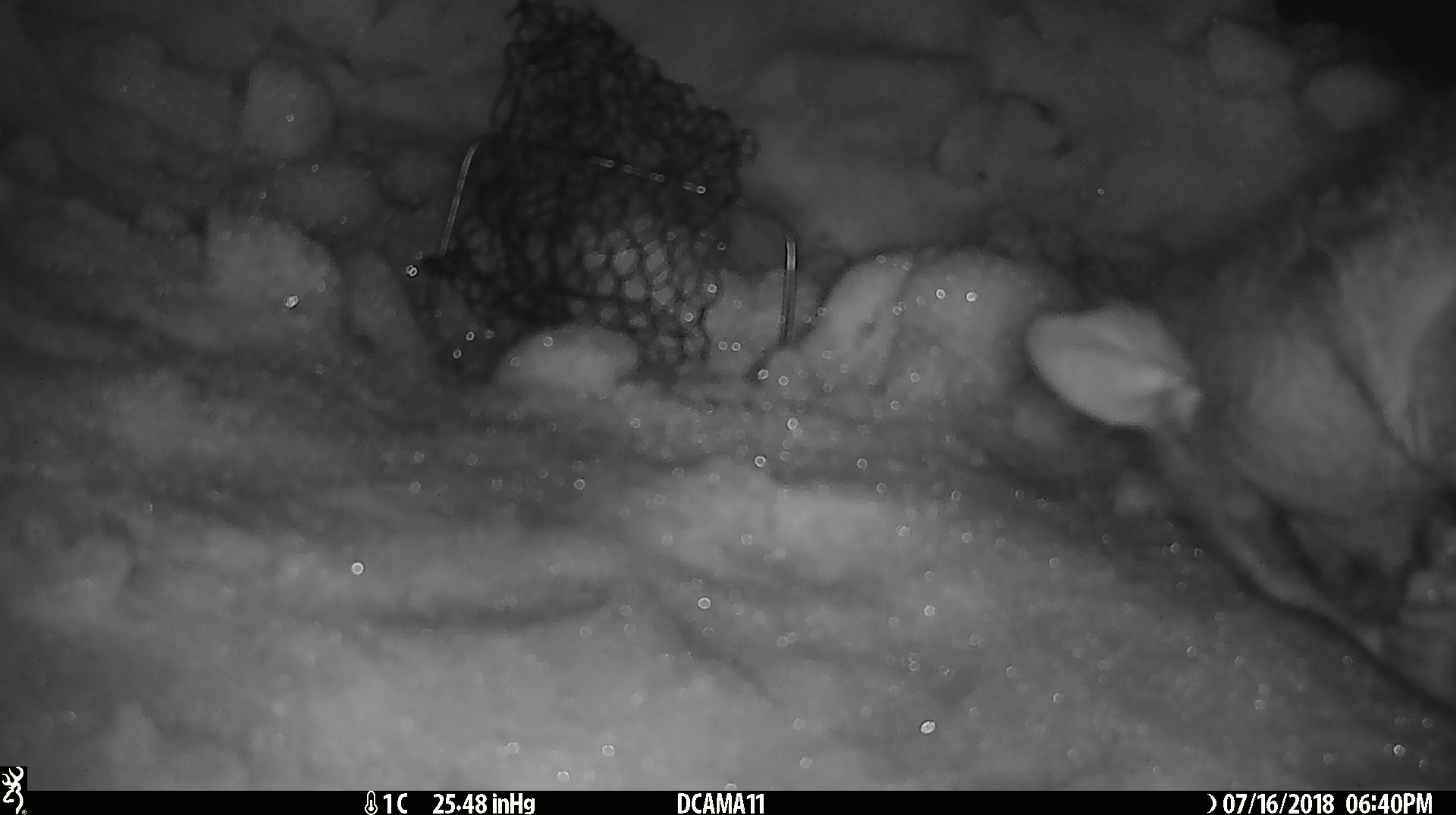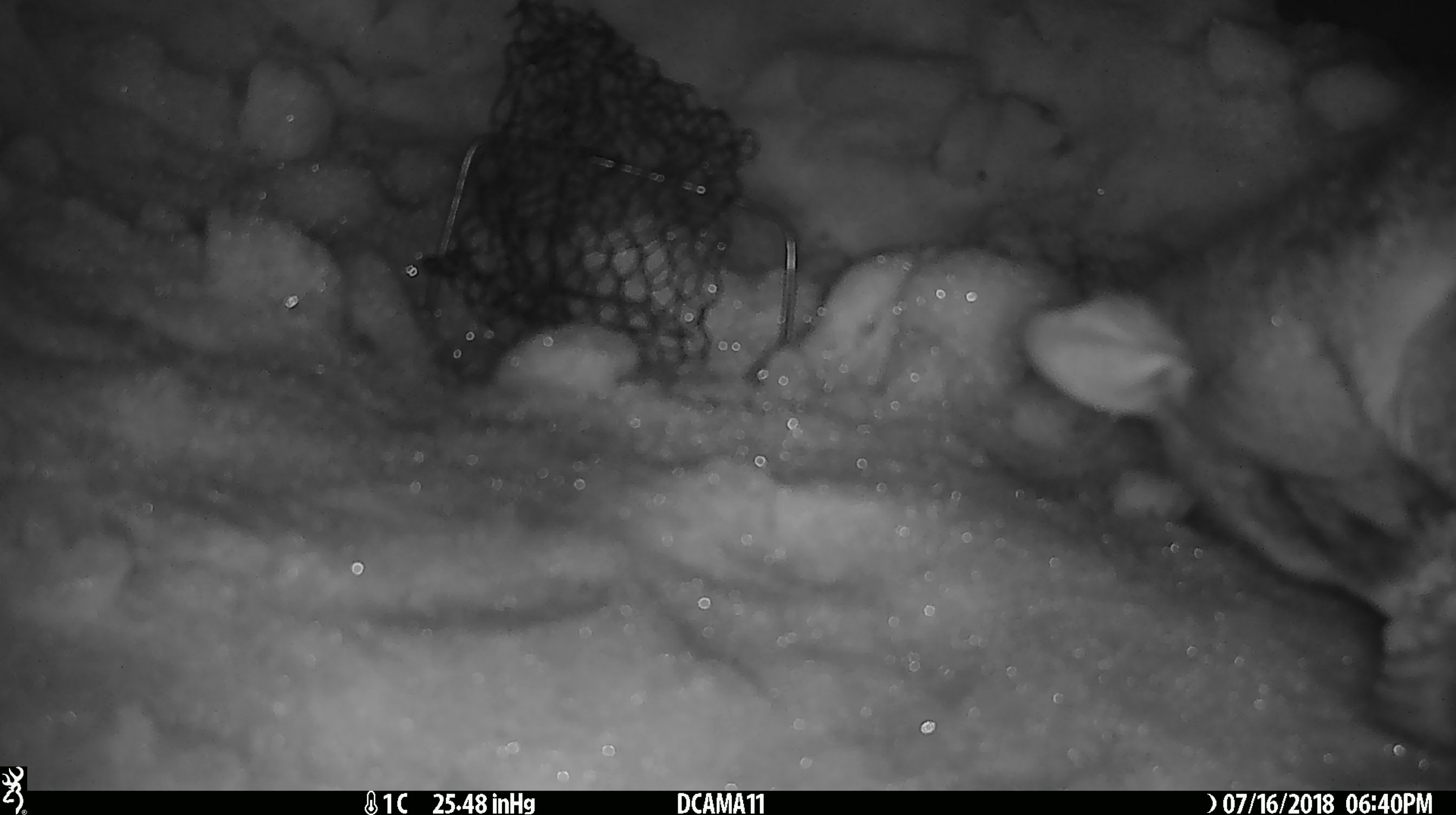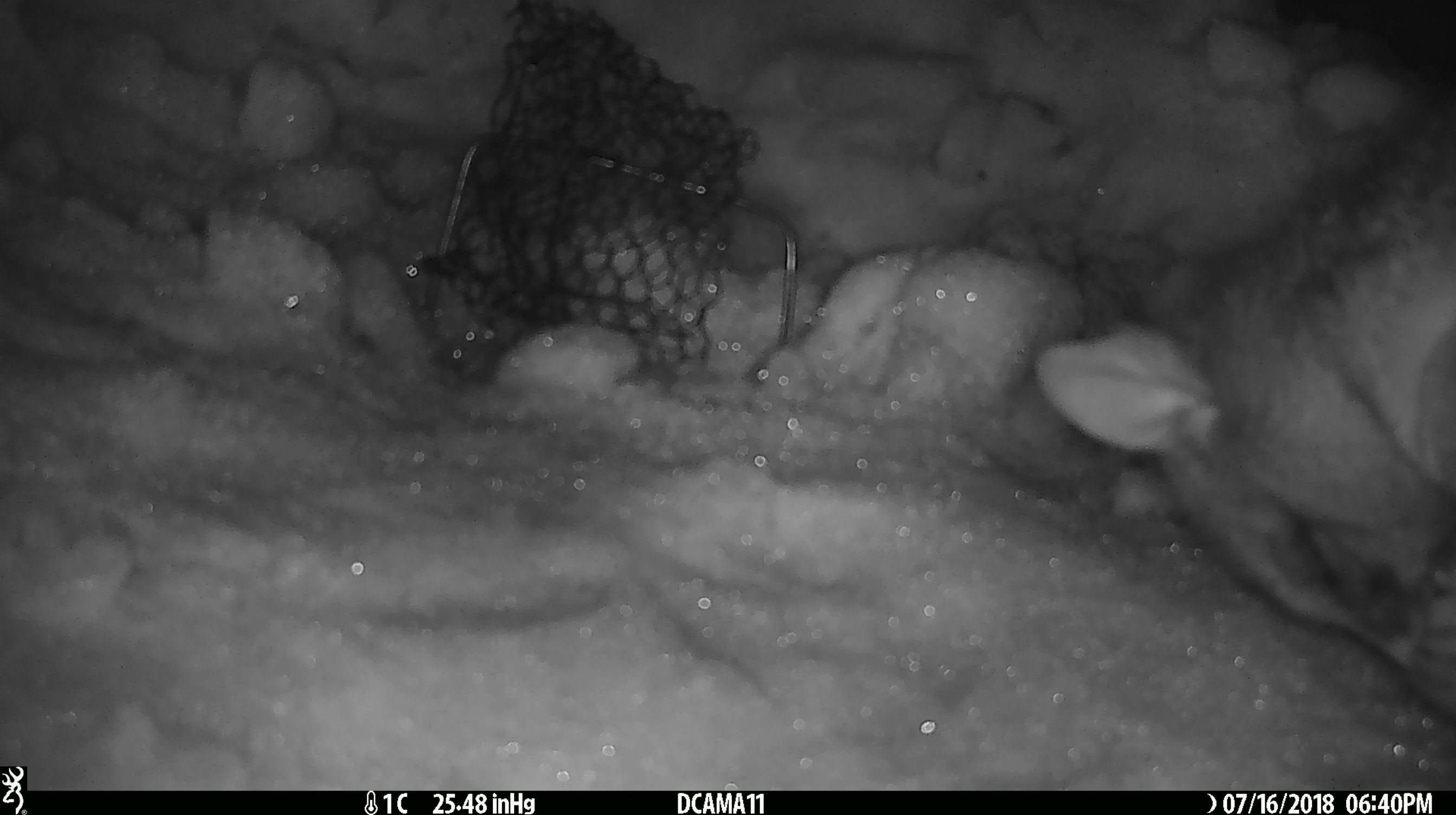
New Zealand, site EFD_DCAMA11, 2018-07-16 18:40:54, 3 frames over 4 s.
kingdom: Animalia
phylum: Chordata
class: Mammalia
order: Diprotodontia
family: Phalangeridae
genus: Trichosurus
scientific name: Trichosurus vulpecula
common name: common brushtail possum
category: possum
Possum (common brushtail possum) (Trichosurus vulpecula).